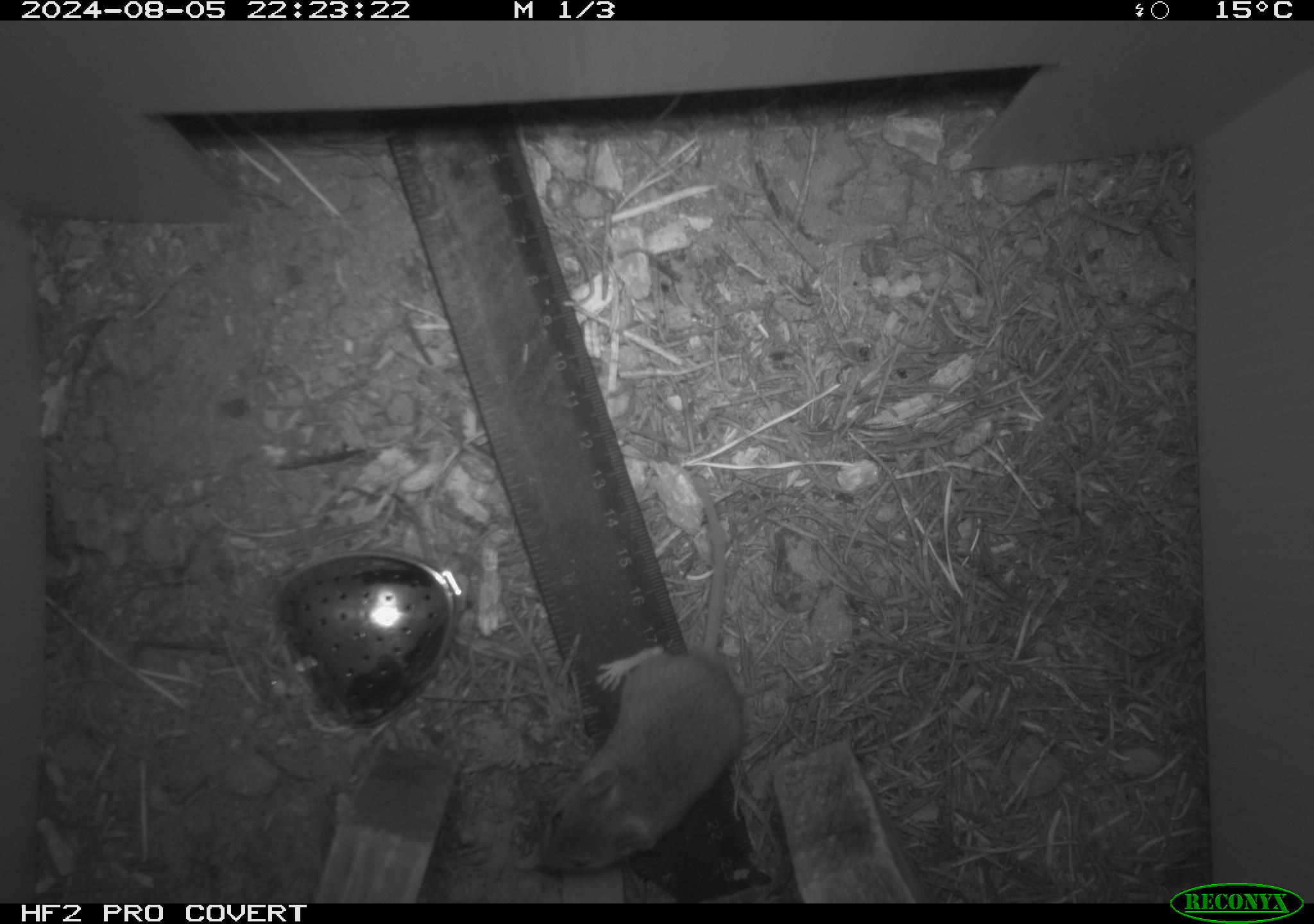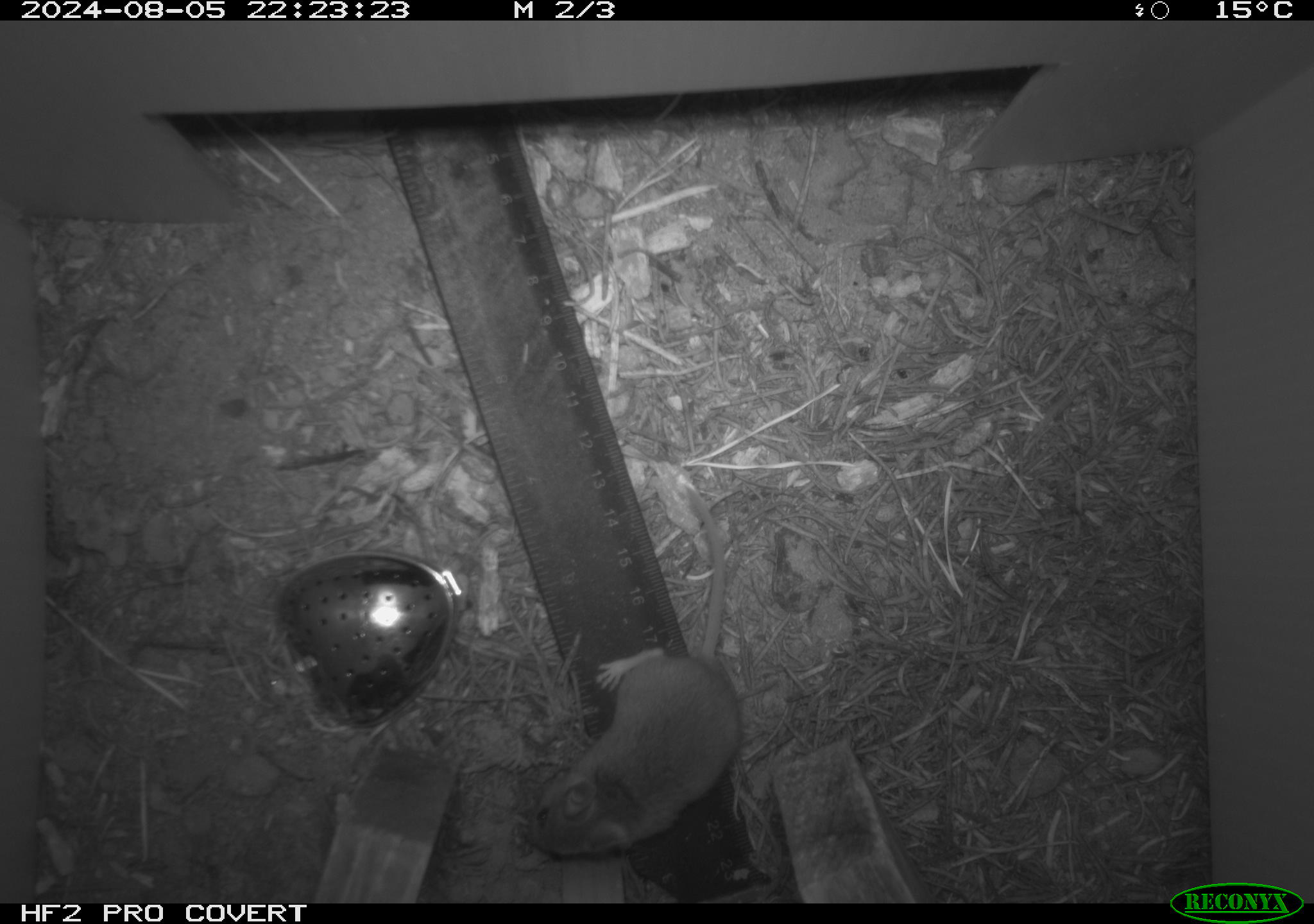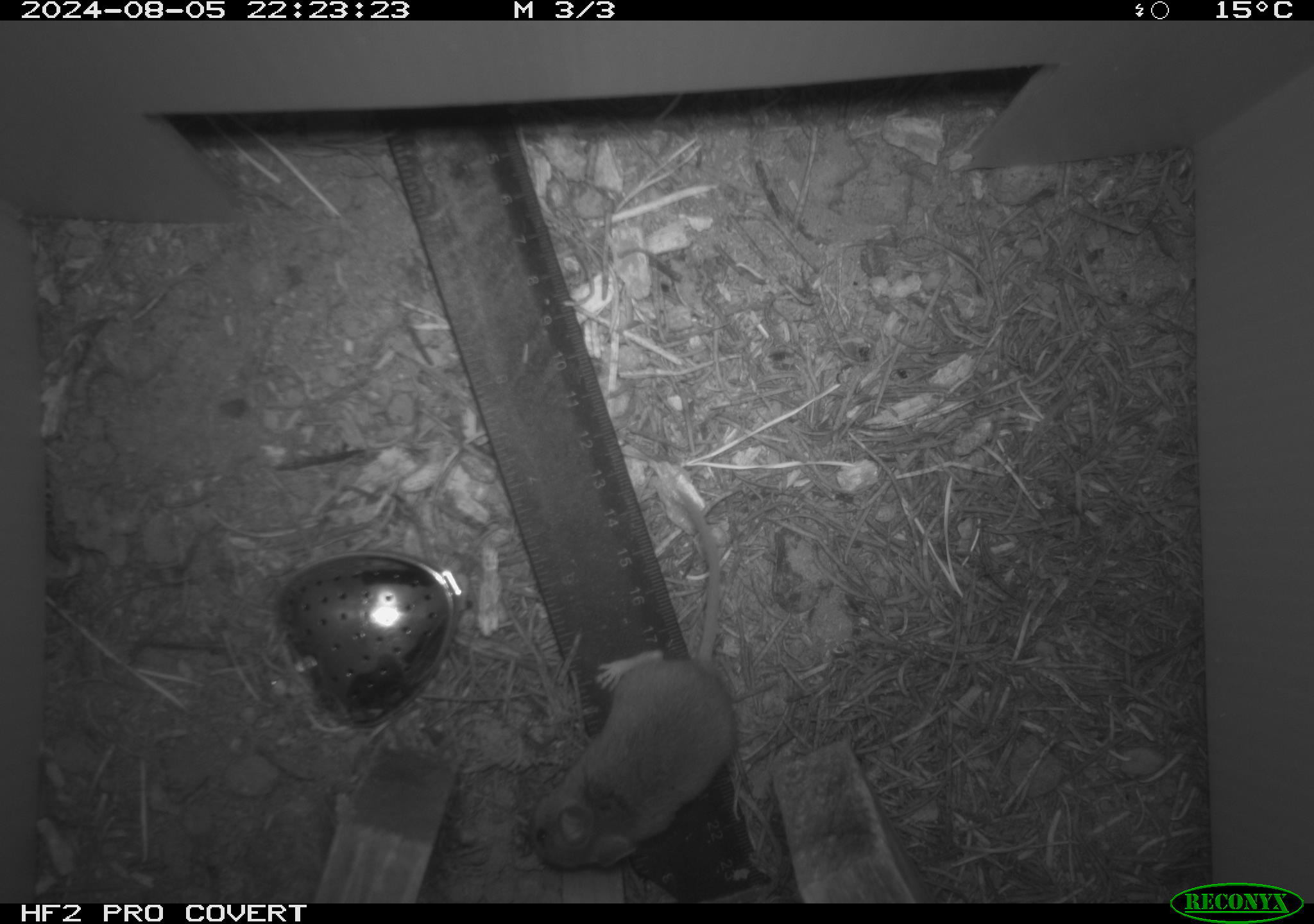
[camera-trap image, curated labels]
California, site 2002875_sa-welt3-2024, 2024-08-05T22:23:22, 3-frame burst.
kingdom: Animalia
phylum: Chordata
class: Mammalia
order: Rodentia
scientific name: Rodentia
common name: mouse species